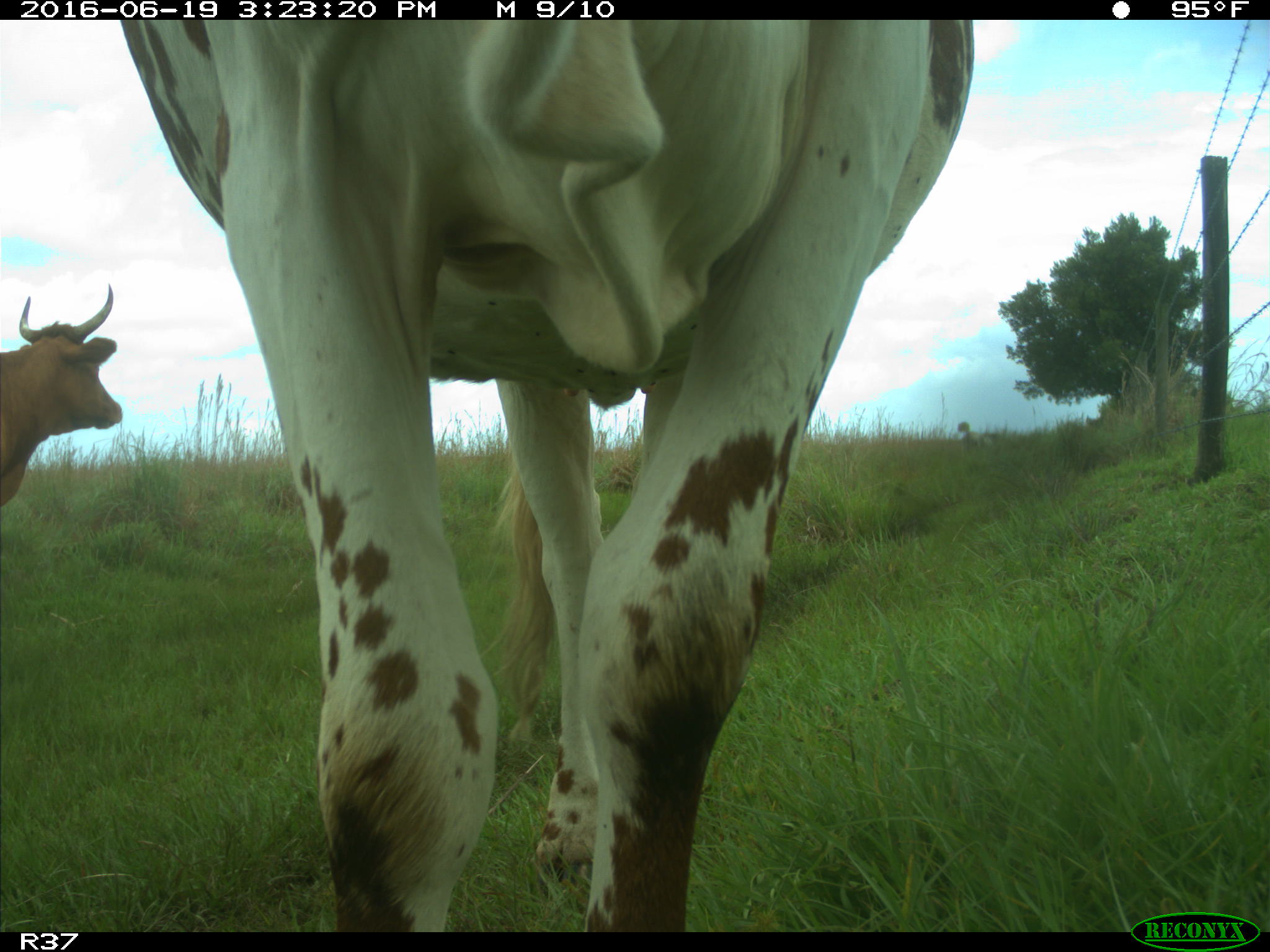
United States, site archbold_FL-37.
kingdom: Animalia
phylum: Chordata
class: Mammalia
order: Artiodactyla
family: Bovidae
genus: Bos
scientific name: Bos taurus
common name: domestic cow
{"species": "Bos taurus (domestic cow)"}